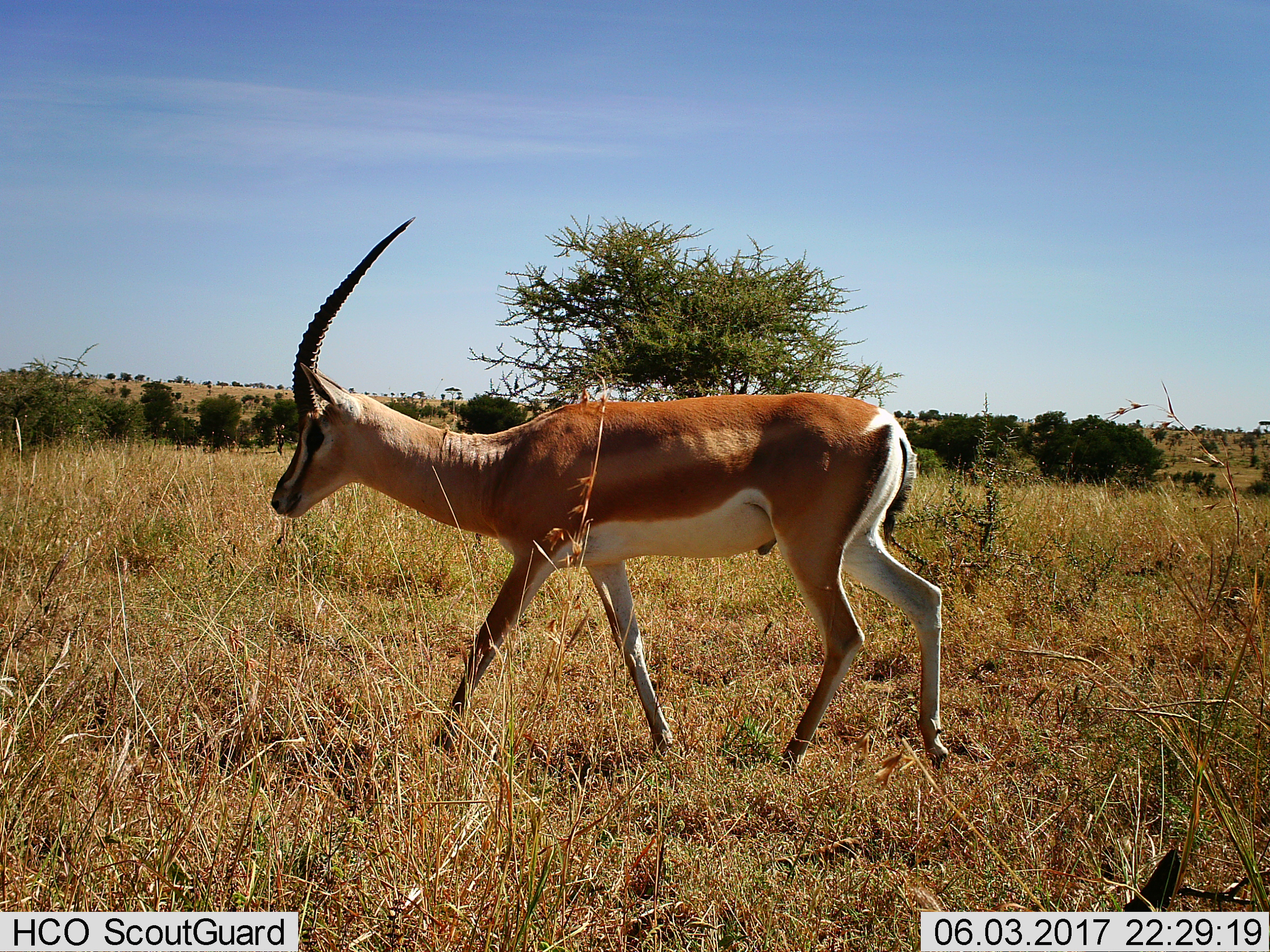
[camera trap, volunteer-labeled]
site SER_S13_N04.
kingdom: Animalia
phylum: Chordata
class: Mammalia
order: Artiodactyla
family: Bovidae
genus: Nanger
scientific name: Nanger granti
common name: grant's gazelle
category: gazellegrants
Gazellegrants (grant's gazelle) (Nanger granti), count 1. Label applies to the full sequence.